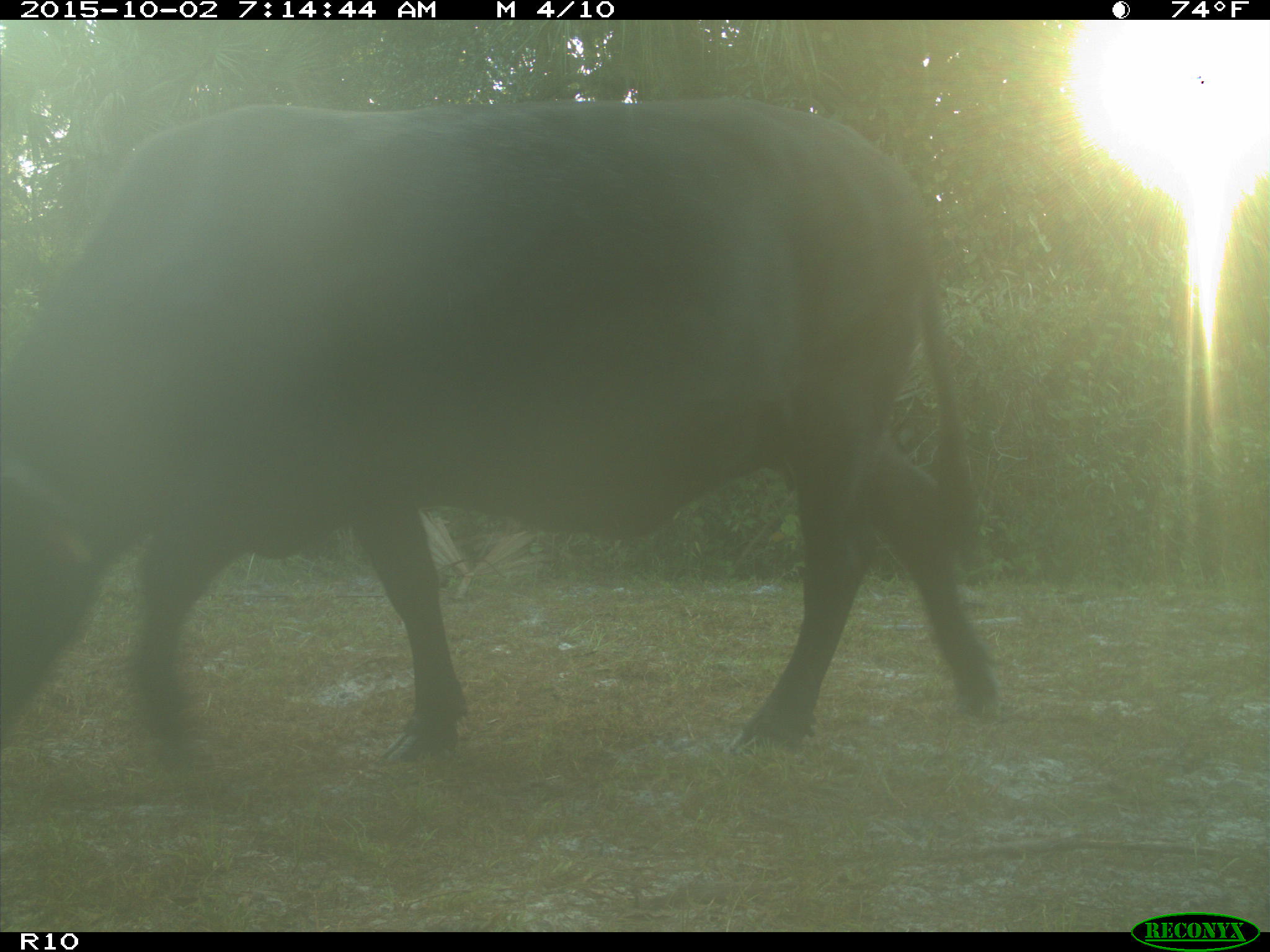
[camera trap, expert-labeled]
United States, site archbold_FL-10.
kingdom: Animalia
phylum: Chordata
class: Mammalia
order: Artiodactyla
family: Bovidae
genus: Bos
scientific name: Bos taurus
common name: domestic cow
Bos taurus (domestic cow).